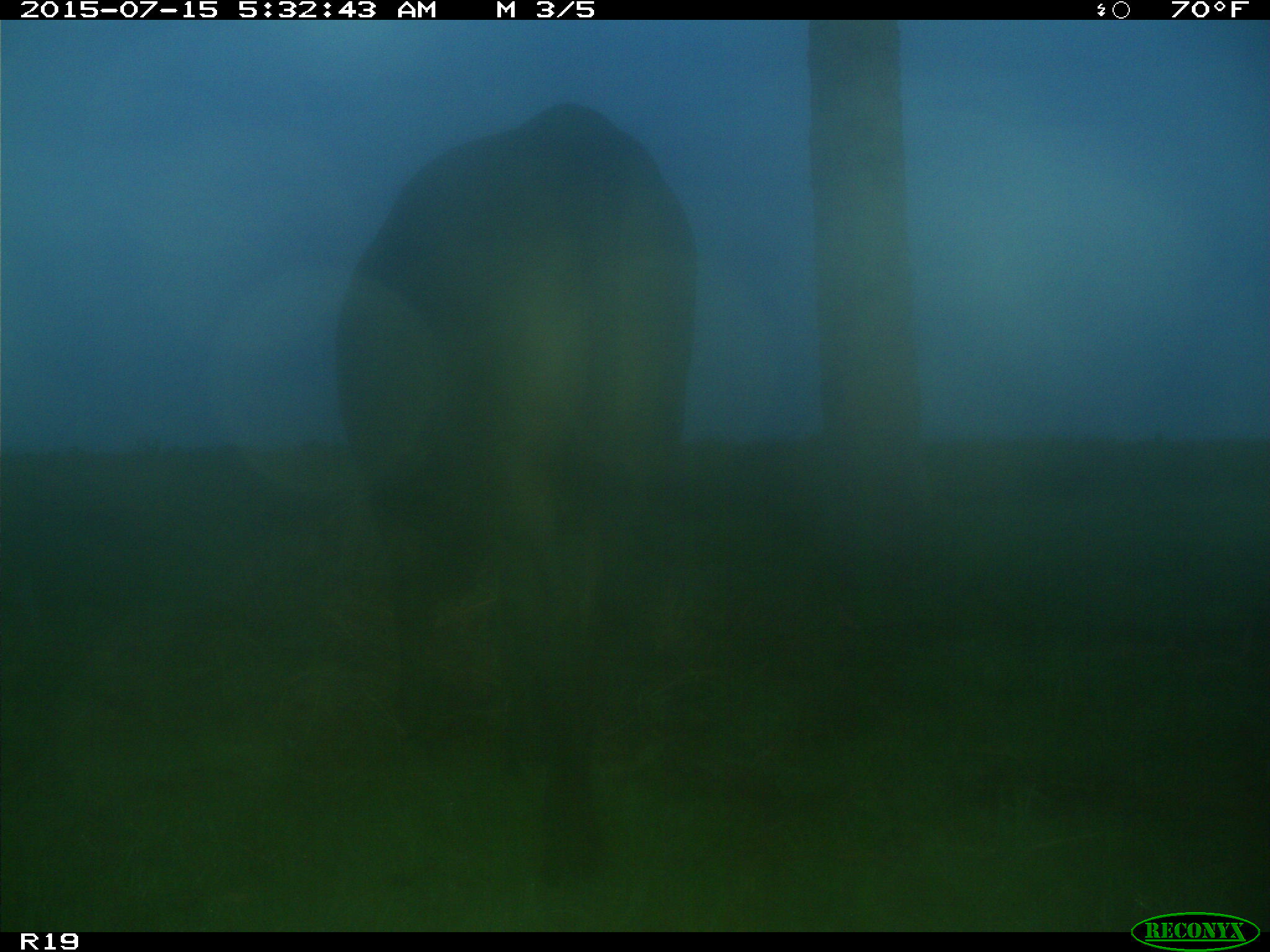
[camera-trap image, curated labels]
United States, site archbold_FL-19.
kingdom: Animalia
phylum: Chordata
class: Mammalia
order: Artiodactyla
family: Bovidae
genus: Bos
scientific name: Bos taurus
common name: domestic cow